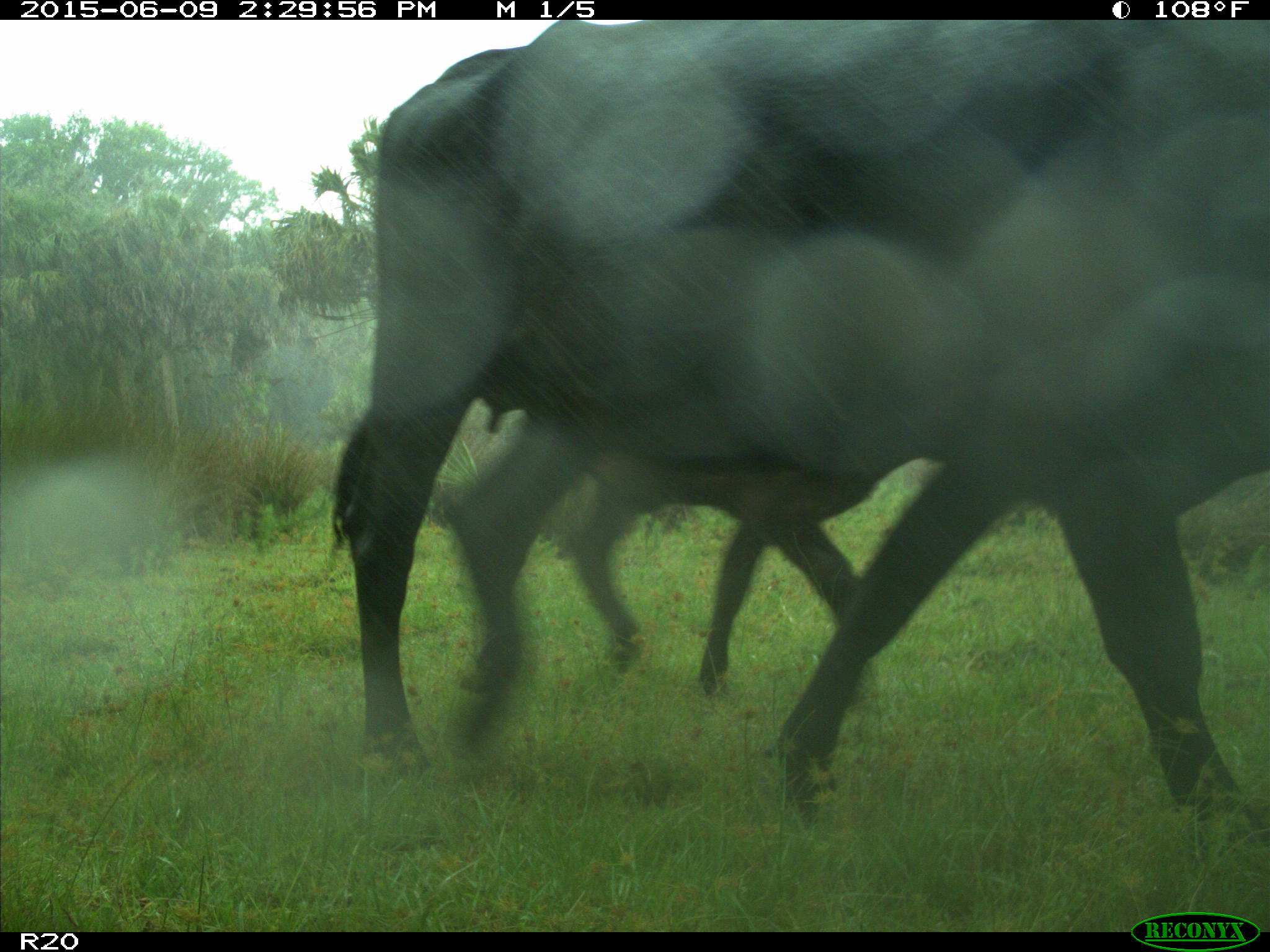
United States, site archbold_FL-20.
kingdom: Animalia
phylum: Chordata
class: Mammalia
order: Artiodactyla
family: Bovidae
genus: Bos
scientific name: Bos taurus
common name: domestic cow